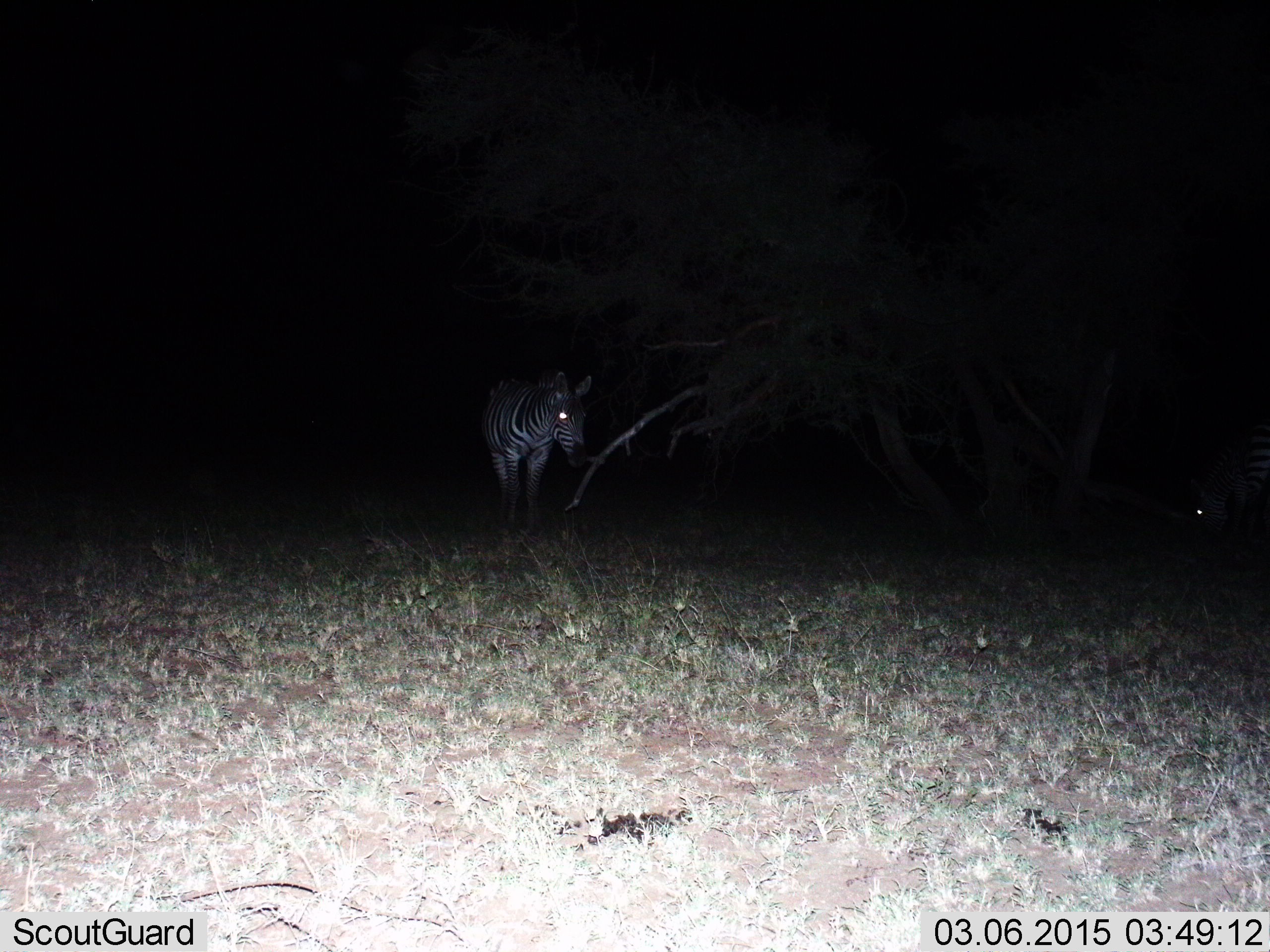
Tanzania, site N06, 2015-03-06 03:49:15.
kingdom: Animalia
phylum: Chordata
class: Mammalia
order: Perissodactyla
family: Equidae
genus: Equus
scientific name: Equus quagga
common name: plains zebra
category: zebra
Zebra (plains zebra) (Equus quagga), count 2. Behavior (volunteer vote fractions): standing 70%, resting 0%, moving 40%, interacting 0%. Young present (vote fraction): 0%. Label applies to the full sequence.